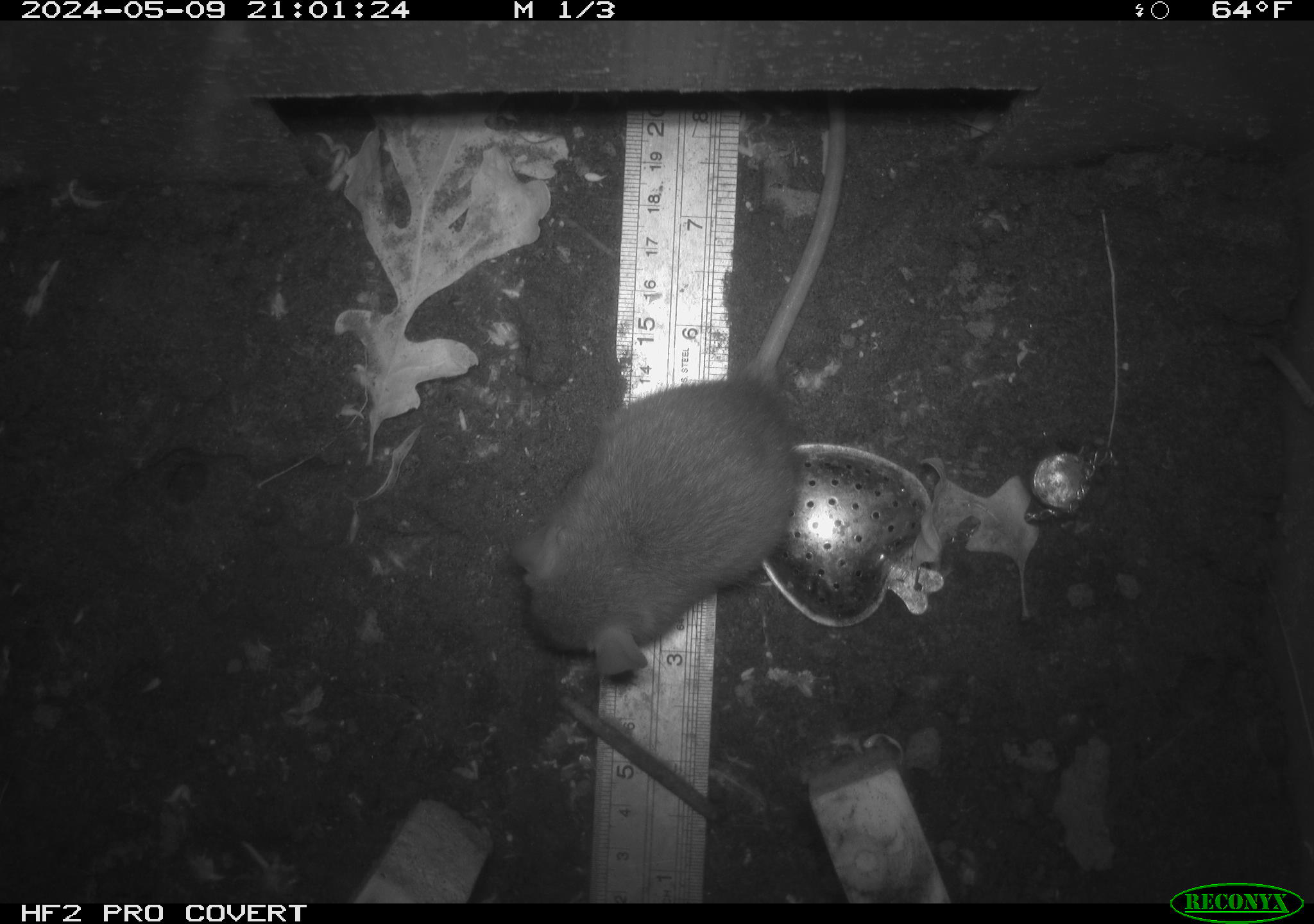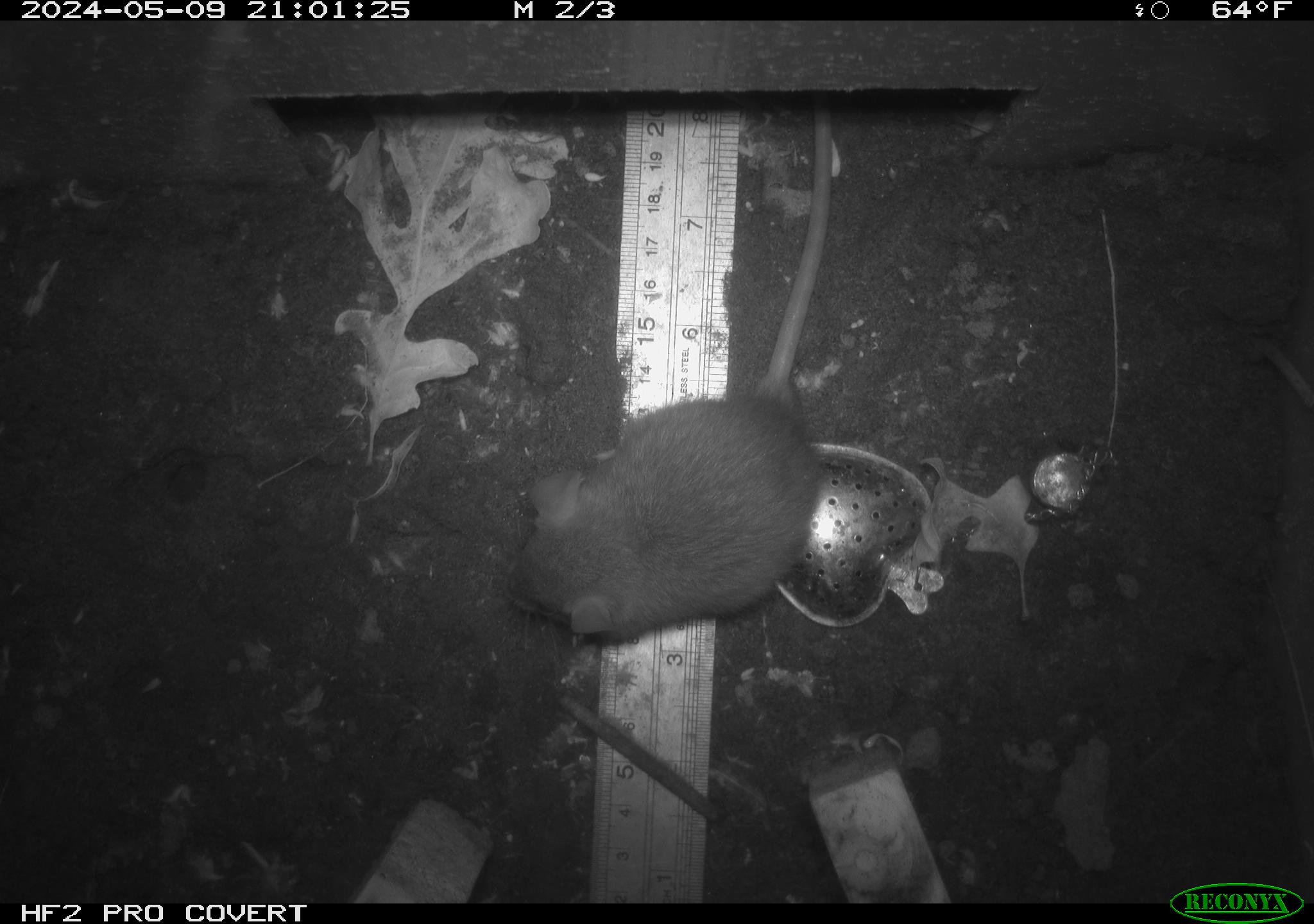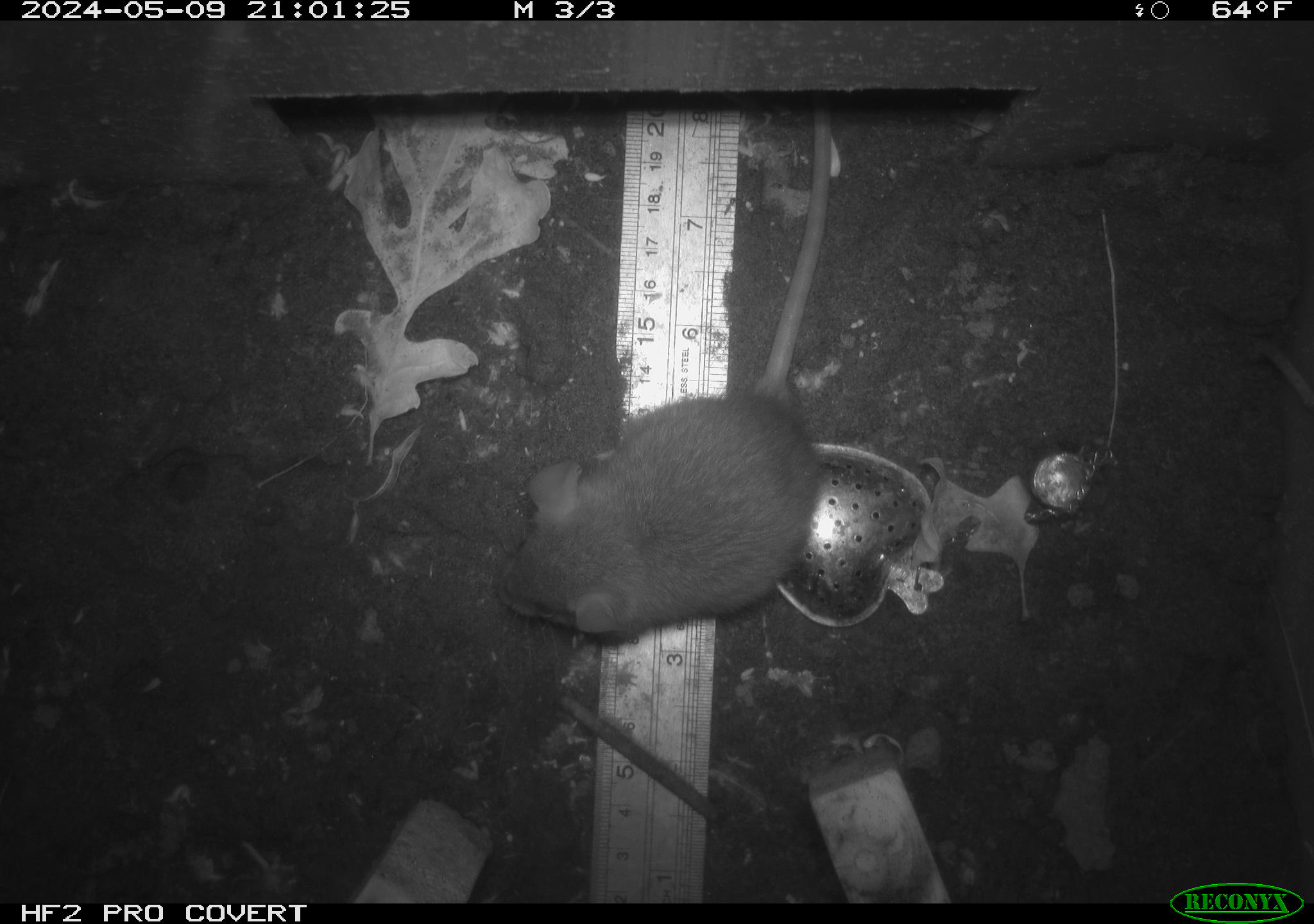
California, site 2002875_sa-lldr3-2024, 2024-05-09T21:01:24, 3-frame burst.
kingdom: Animalia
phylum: Chordata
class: Mammalia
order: Rodentia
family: Muridae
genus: Rattus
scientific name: Rattus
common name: rat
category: rattus species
Rattus species (rat) (Rattus).